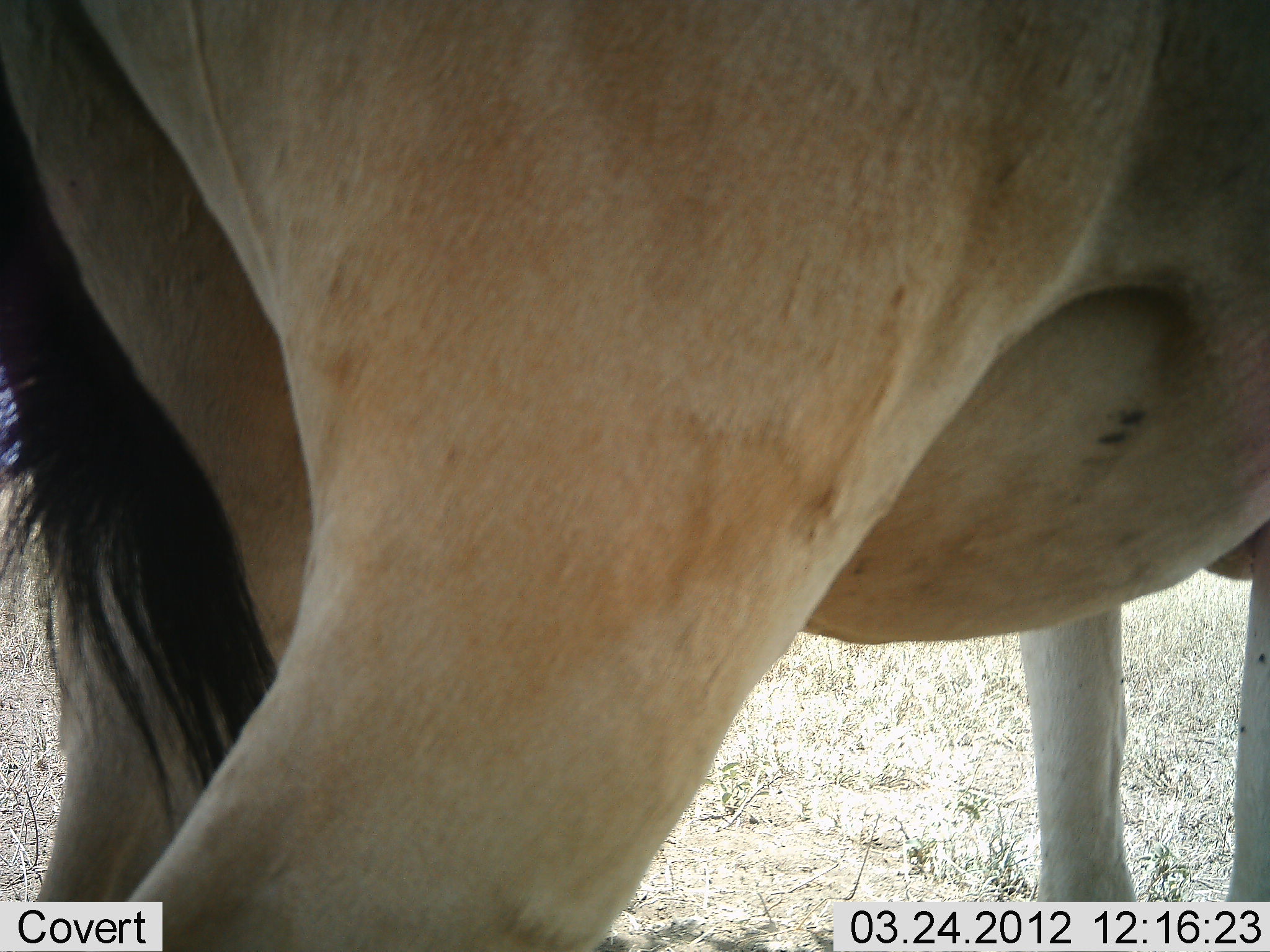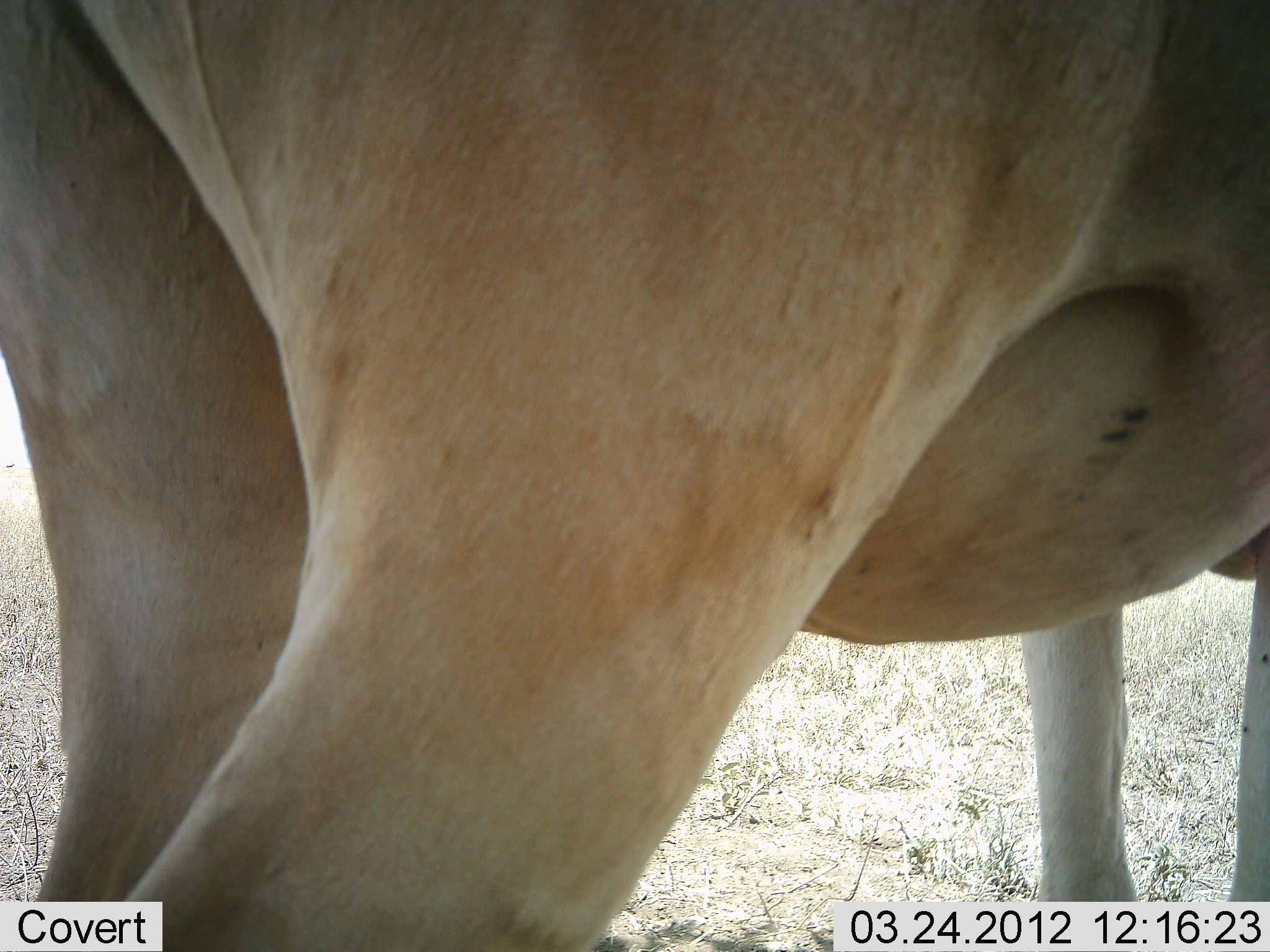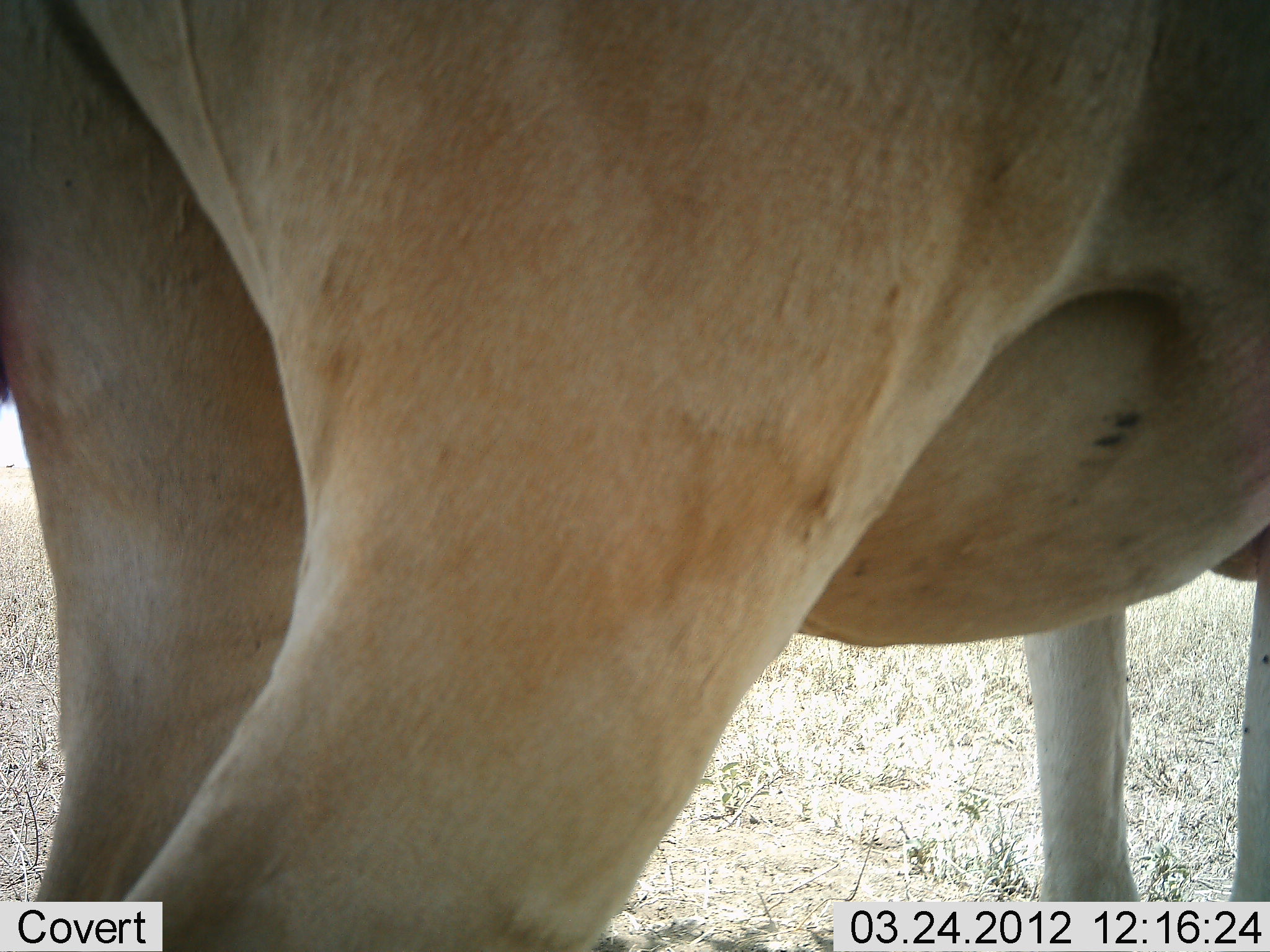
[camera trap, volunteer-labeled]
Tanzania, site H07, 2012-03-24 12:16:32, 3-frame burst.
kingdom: Animalia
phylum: Chordata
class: Mammalia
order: Artiodactyla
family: Bovidae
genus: Alcelaphus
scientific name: Alcelaphus buselaphus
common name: hartebeest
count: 1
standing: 100%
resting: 5%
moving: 0%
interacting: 0%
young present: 0%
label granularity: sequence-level